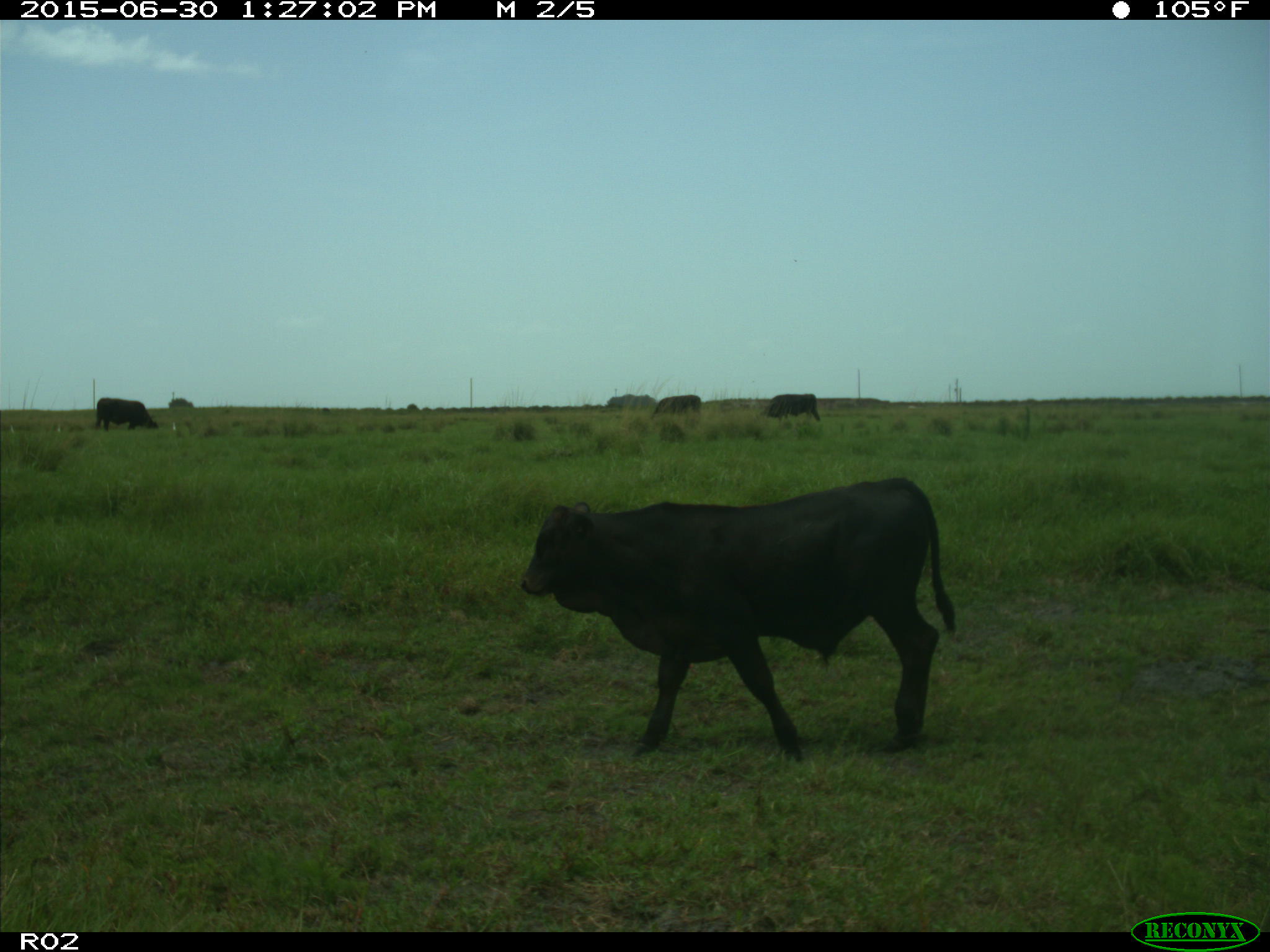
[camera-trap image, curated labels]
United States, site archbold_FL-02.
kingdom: Animalia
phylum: Chordata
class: Mammalia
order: Artiodactyla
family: Bovidae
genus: Bos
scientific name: Bos taurus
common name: domestic cow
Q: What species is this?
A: Bos taurus (domestic cow).